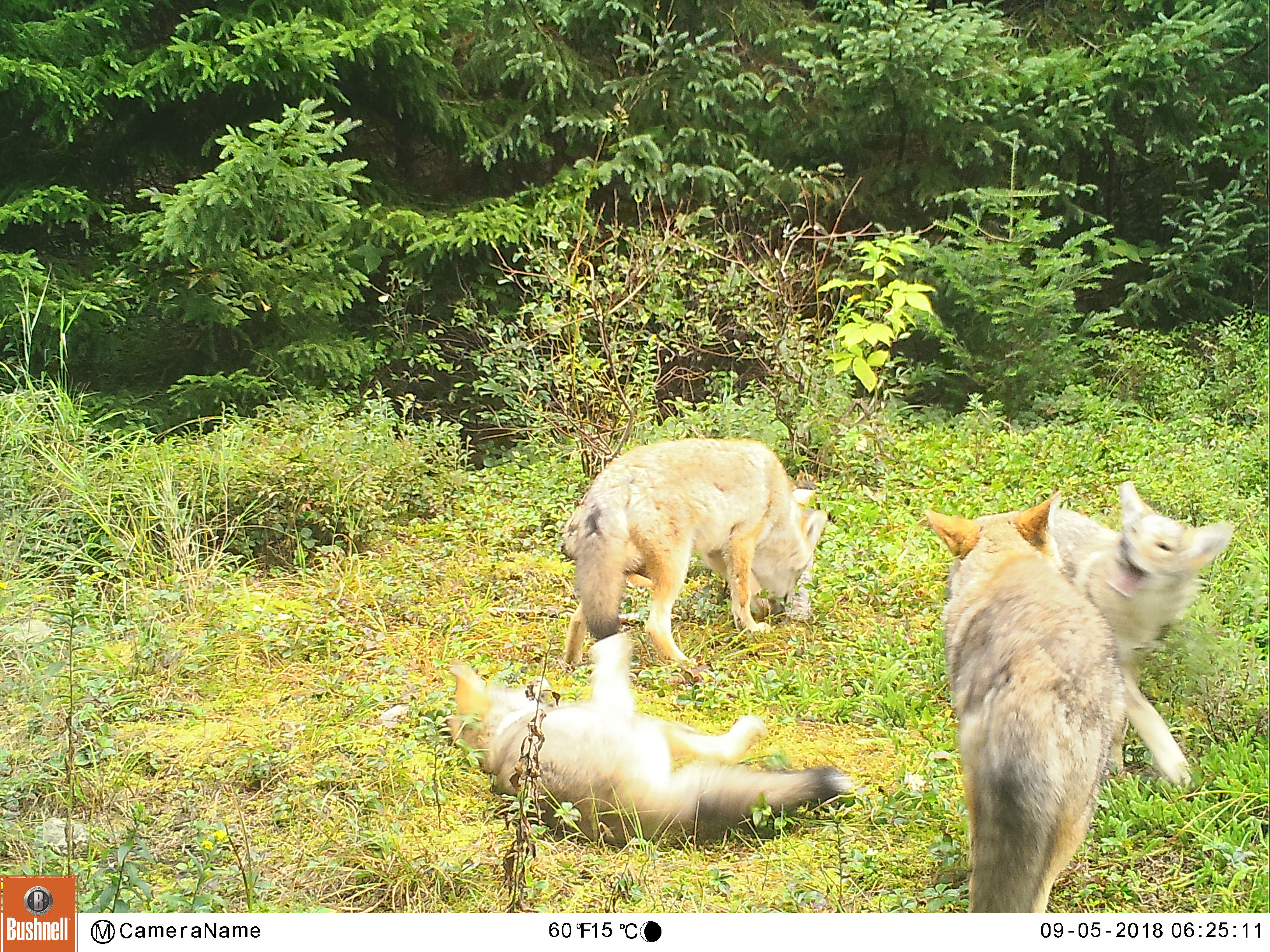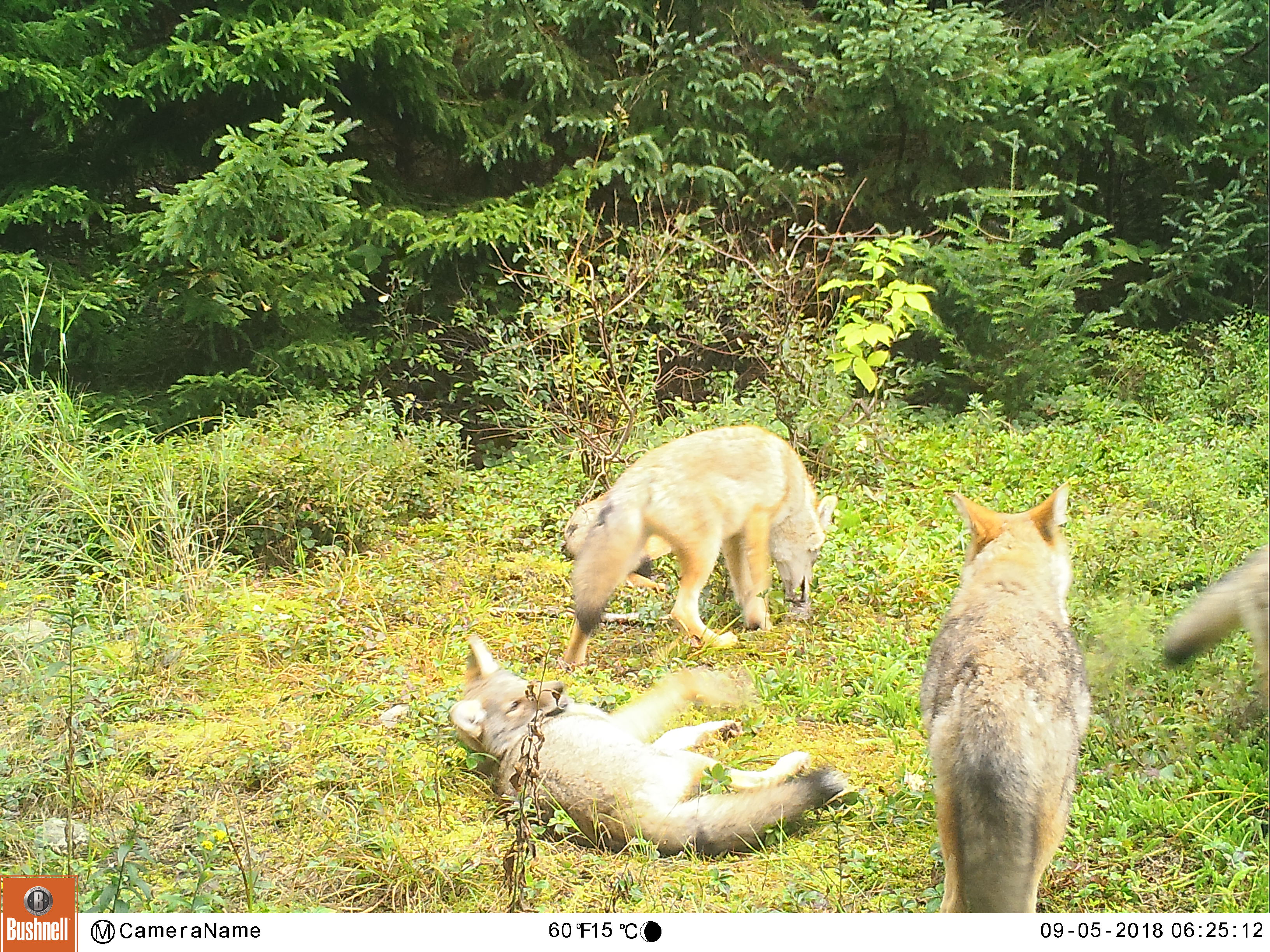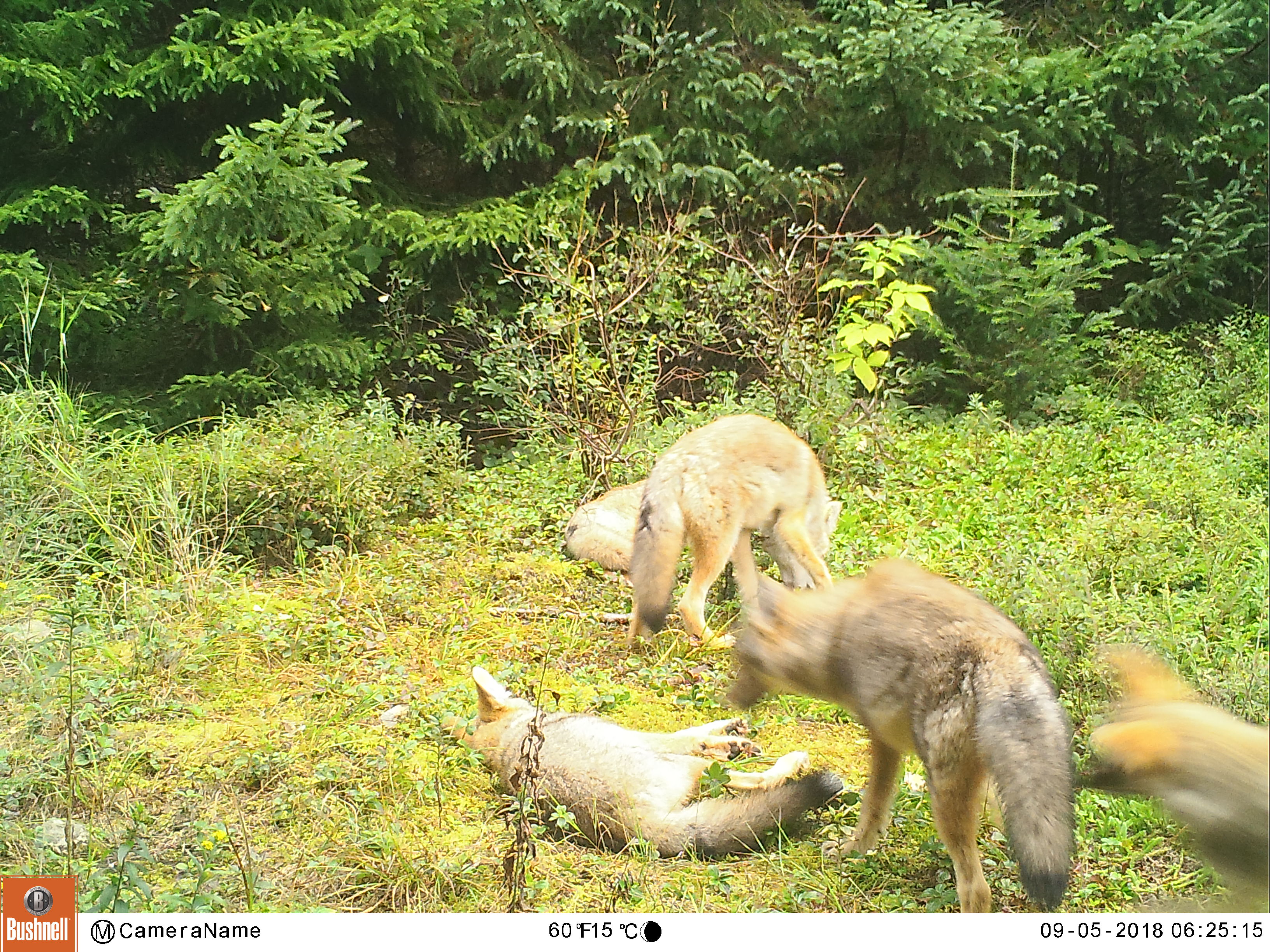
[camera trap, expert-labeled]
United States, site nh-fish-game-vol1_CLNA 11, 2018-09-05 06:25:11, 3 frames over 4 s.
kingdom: Animalia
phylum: Chordata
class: Mammalia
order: Carnivora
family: Canidae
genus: Canis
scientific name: Canis latrans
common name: coyote